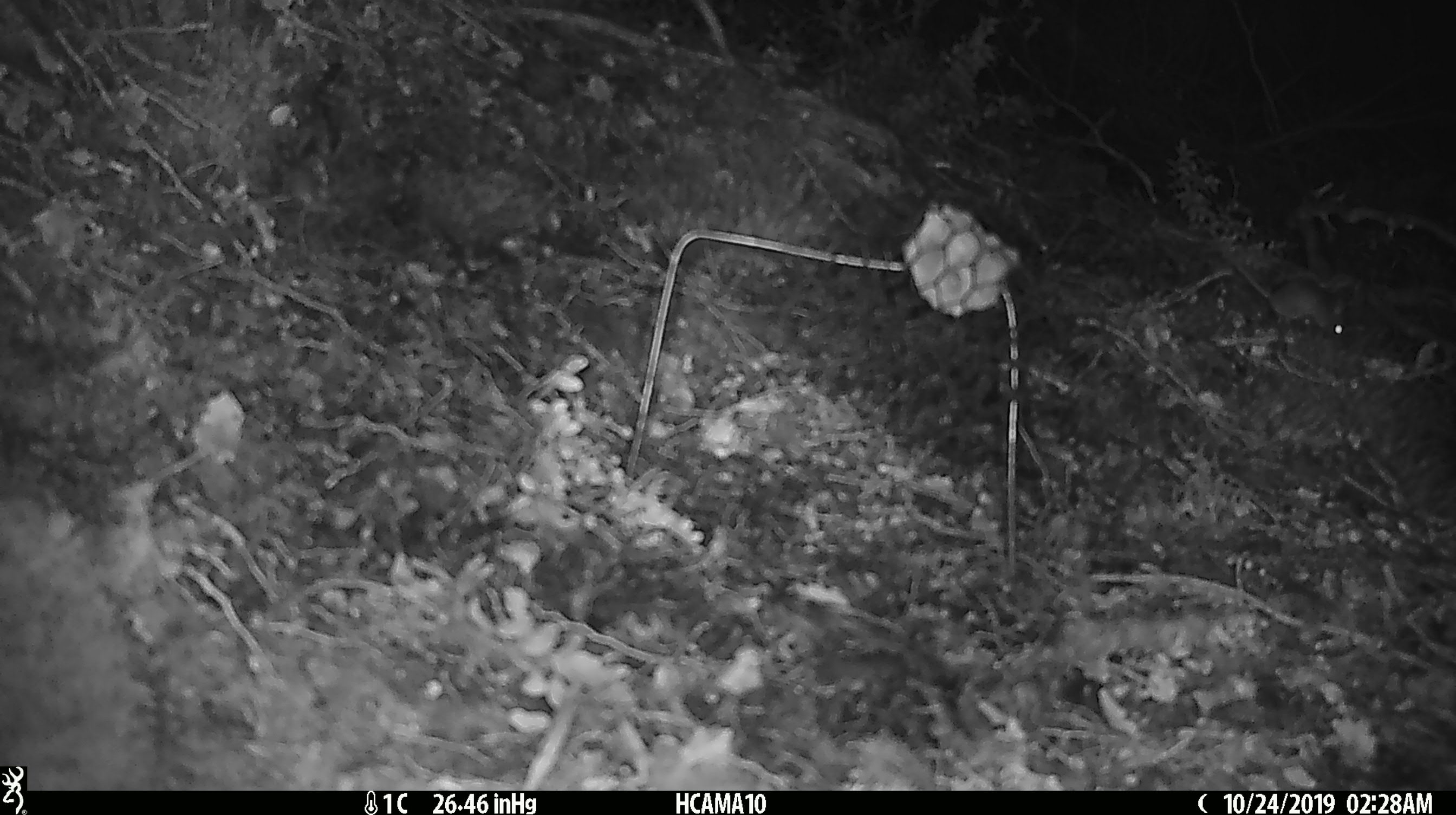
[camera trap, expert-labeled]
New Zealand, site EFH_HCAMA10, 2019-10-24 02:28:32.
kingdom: Animalia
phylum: Chordata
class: Mammalia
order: Rodentia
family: Muridae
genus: Mus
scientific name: Mus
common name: mouse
Mouse (Mus).